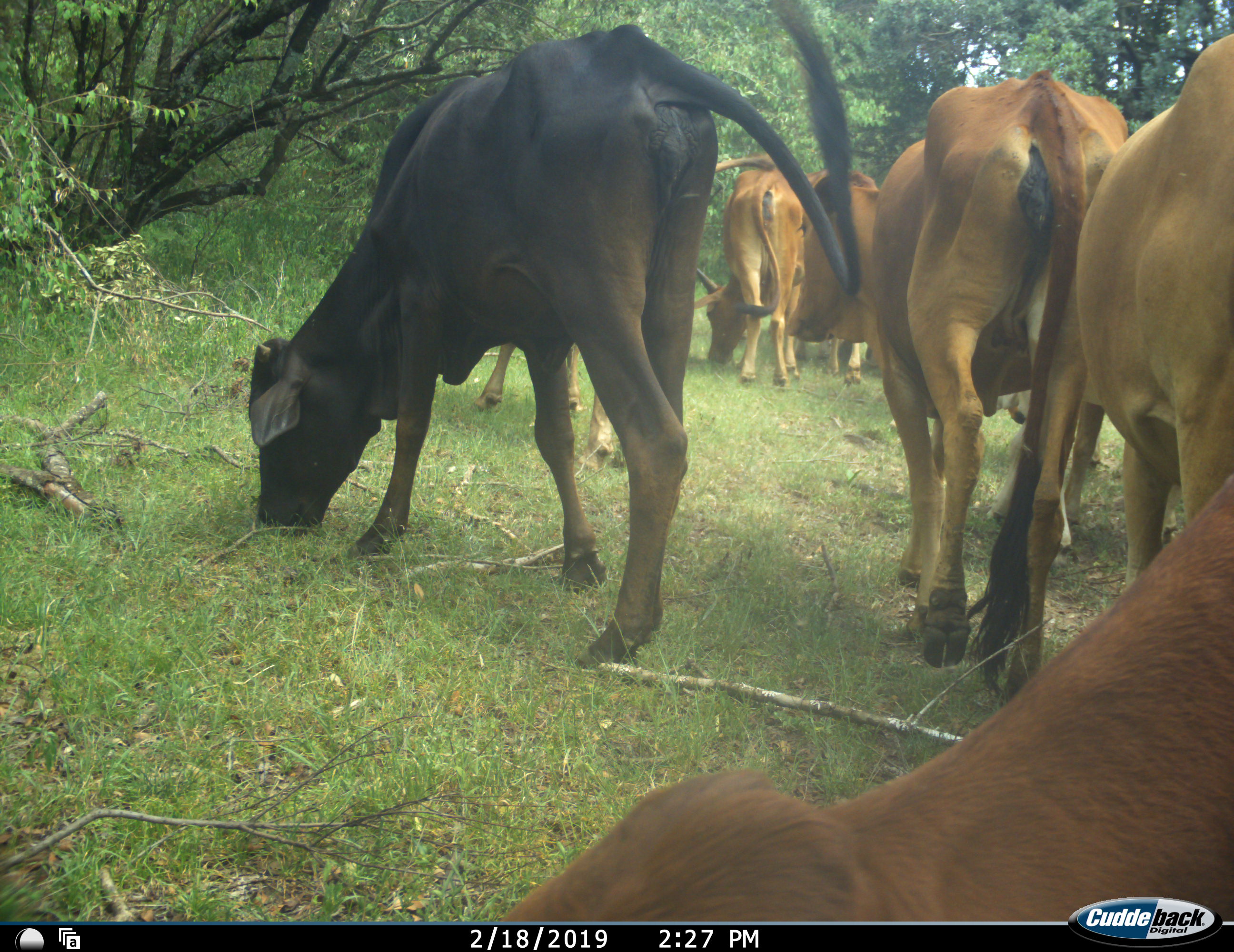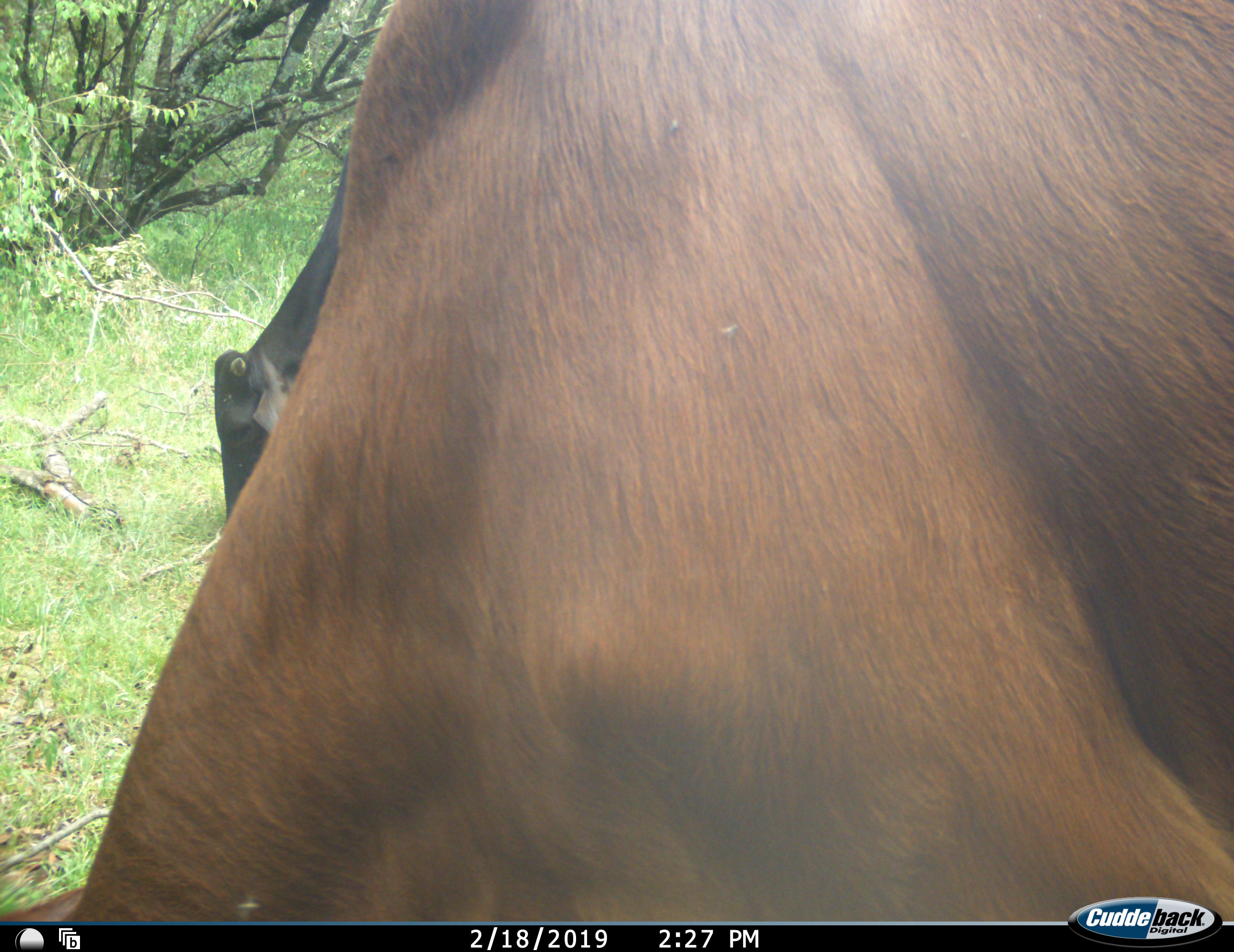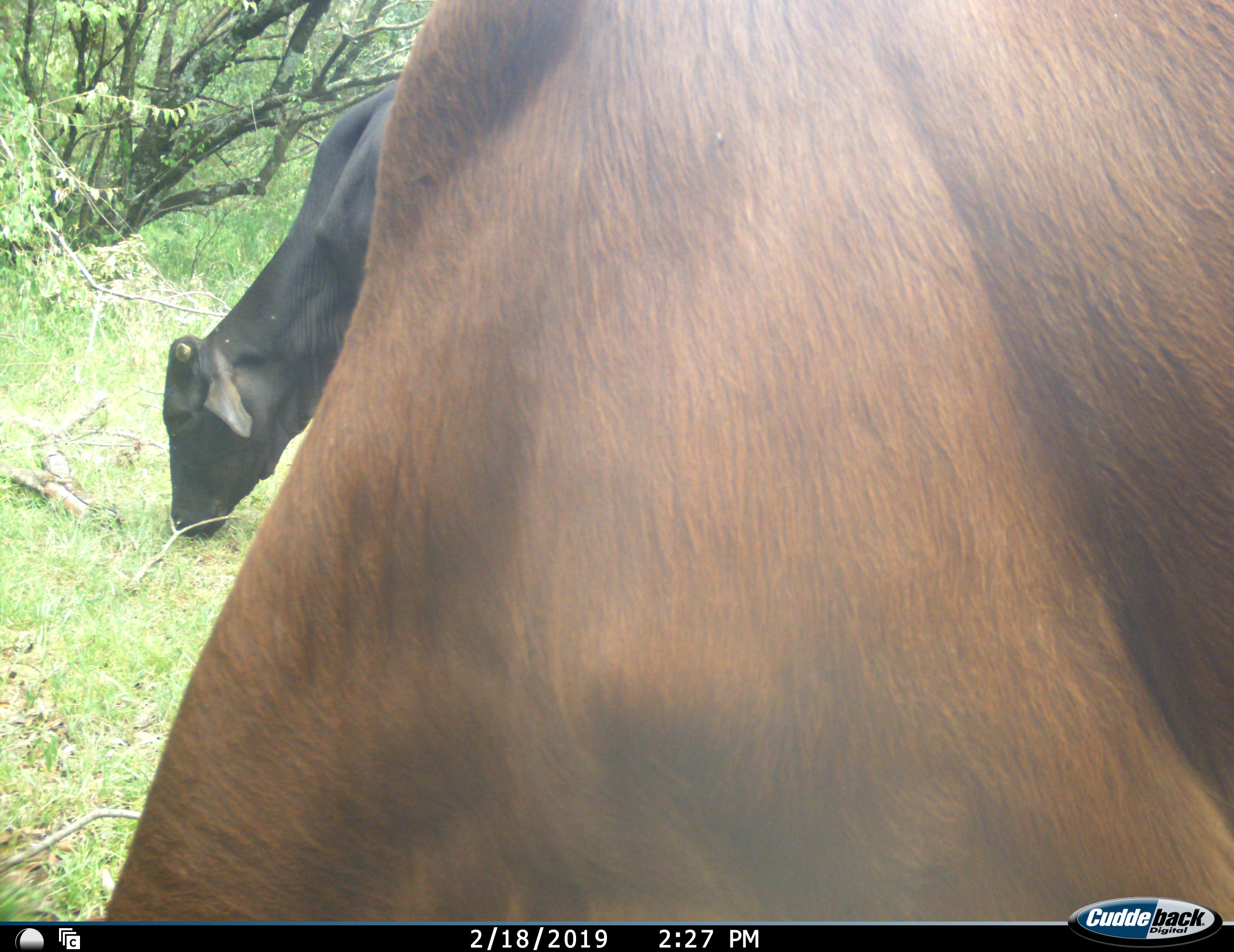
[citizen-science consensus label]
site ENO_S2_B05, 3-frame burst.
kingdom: Animalia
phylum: Chordata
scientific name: Vertebrata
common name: domestic animal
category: domesticanimal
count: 8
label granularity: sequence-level